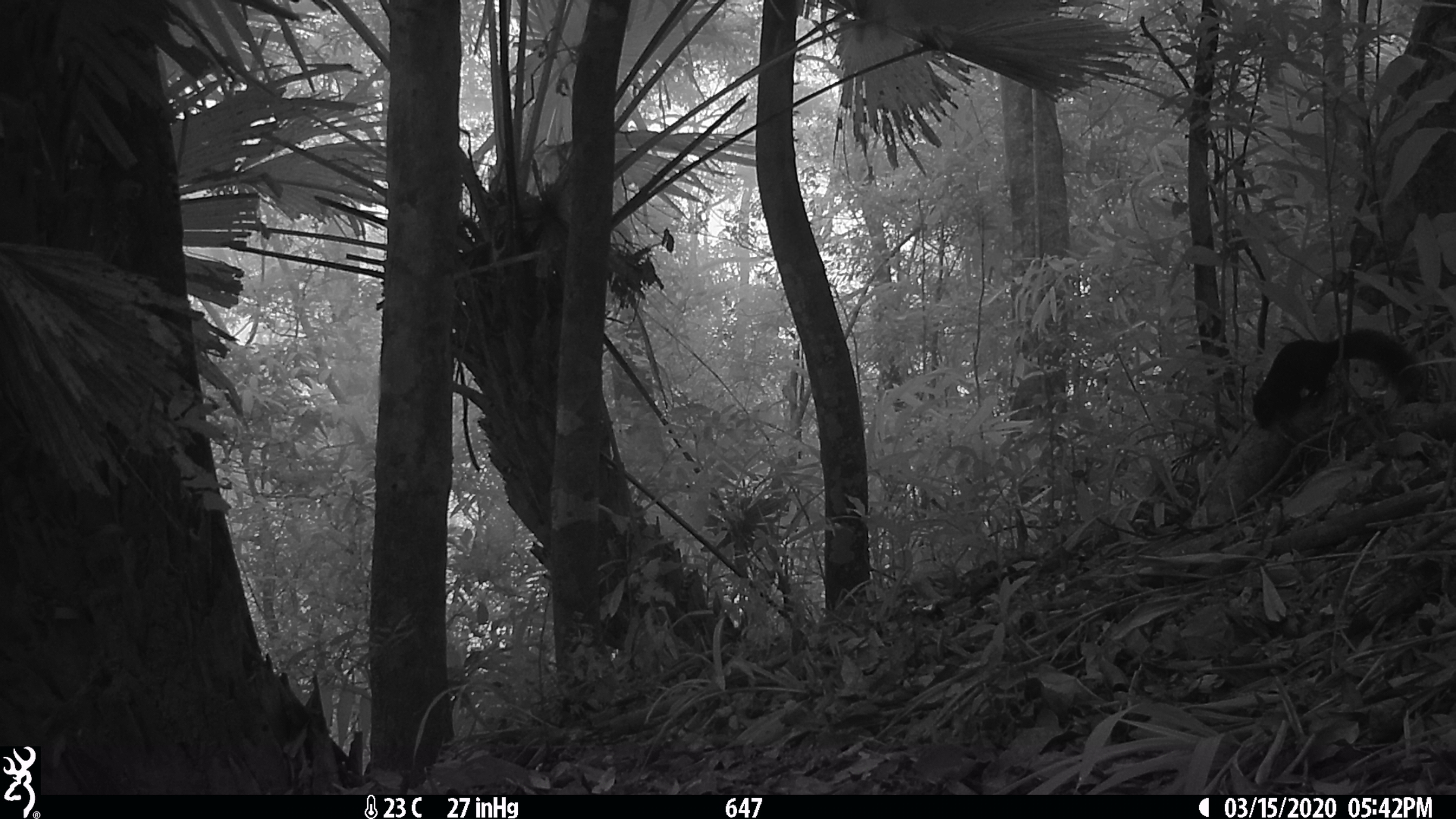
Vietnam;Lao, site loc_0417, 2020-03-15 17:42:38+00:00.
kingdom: Animalia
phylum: Chordata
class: Mammalia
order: Rodentia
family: Sciuridae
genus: Callosciurus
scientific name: Callosciurus erythraeus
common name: pallas's squirrel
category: pallass squirrel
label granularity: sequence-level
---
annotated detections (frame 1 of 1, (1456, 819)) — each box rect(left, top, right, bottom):
pallass squirrel: rect(1249, 329, 1425, 429)